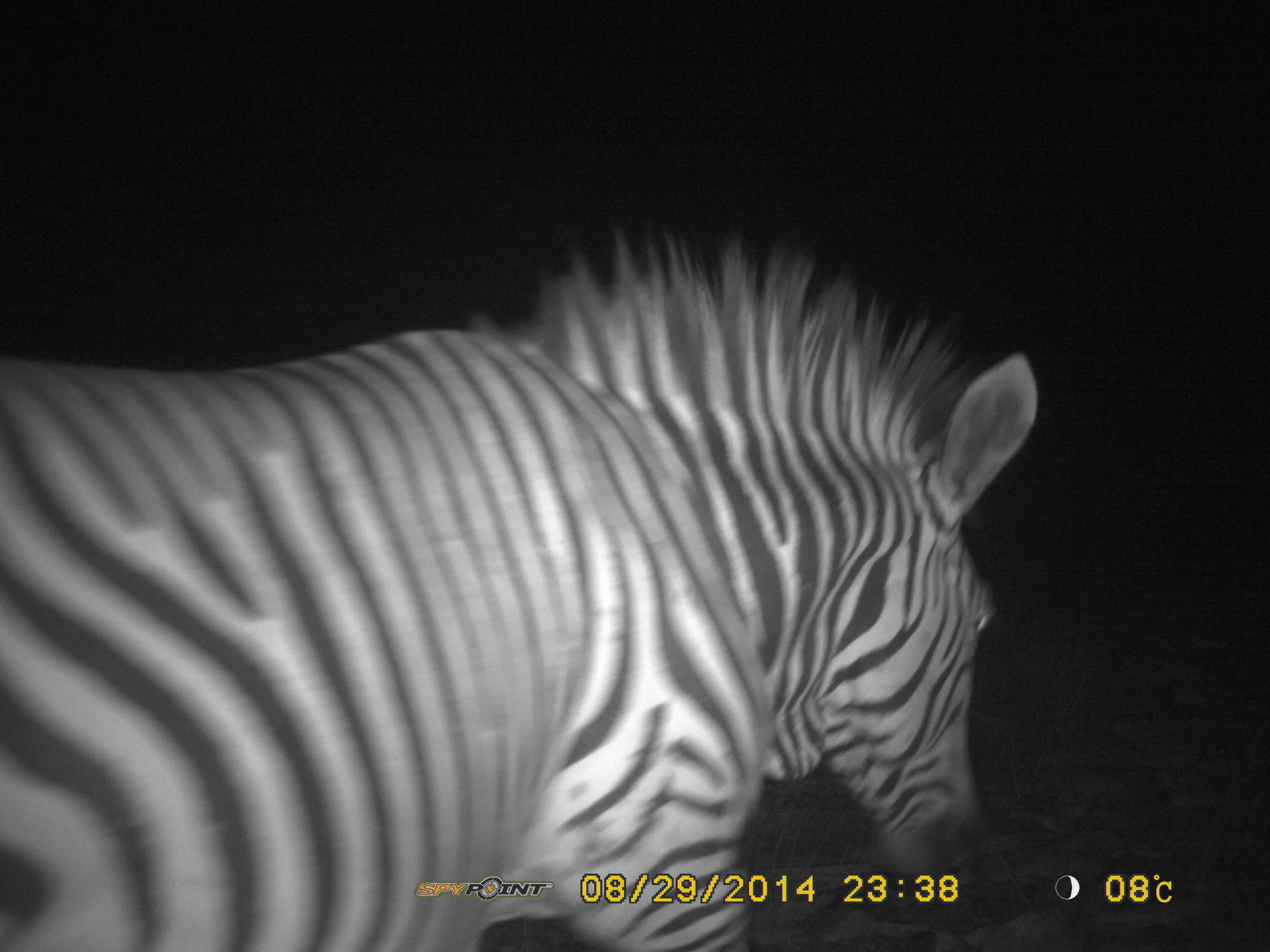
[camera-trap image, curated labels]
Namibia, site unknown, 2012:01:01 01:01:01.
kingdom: Animalia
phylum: Chordata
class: Mammalia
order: Perissodactyla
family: Equidae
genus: Equus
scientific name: Equus zebra hartmannae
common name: hartmann's mountain zebra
Equus zebra hartmannae (hartmann's mountain zebra).